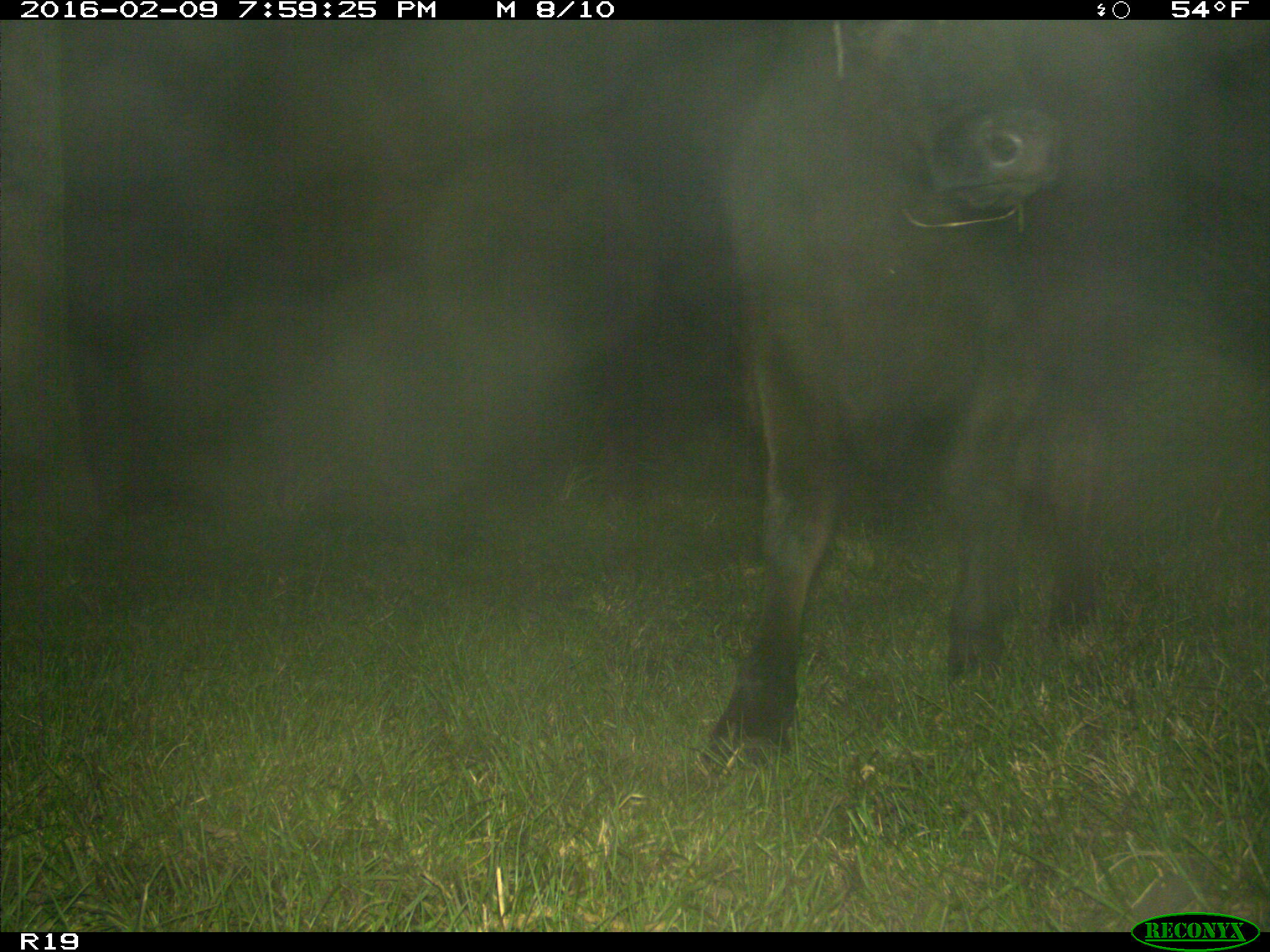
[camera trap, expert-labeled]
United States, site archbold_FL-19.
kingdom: Animalia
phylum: Chordata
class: Mammalia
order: Artiodactyla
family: Bovidae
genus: Bos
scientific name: Bos taurus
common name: domestic cow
Bos taurus (domestic cow).